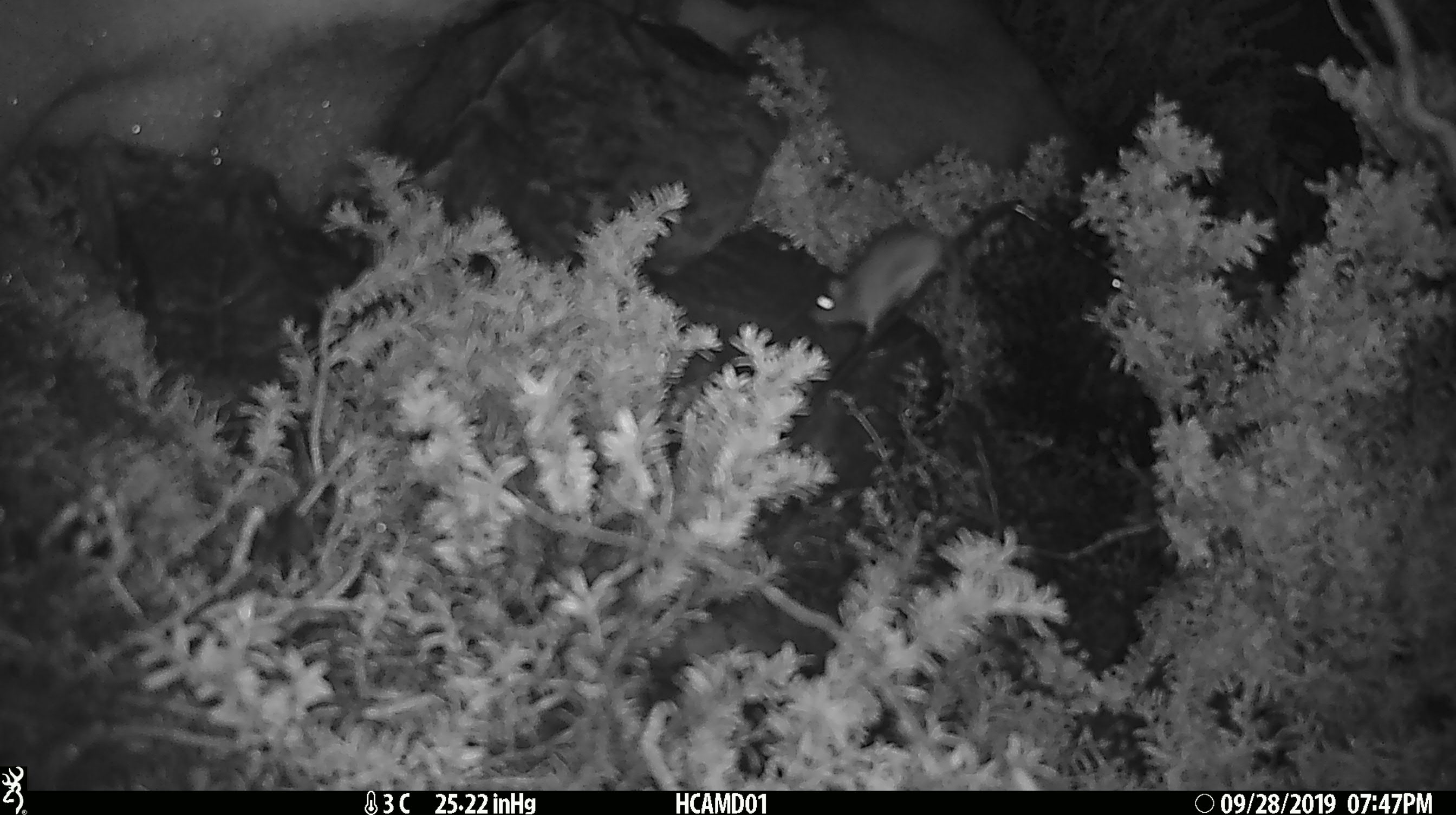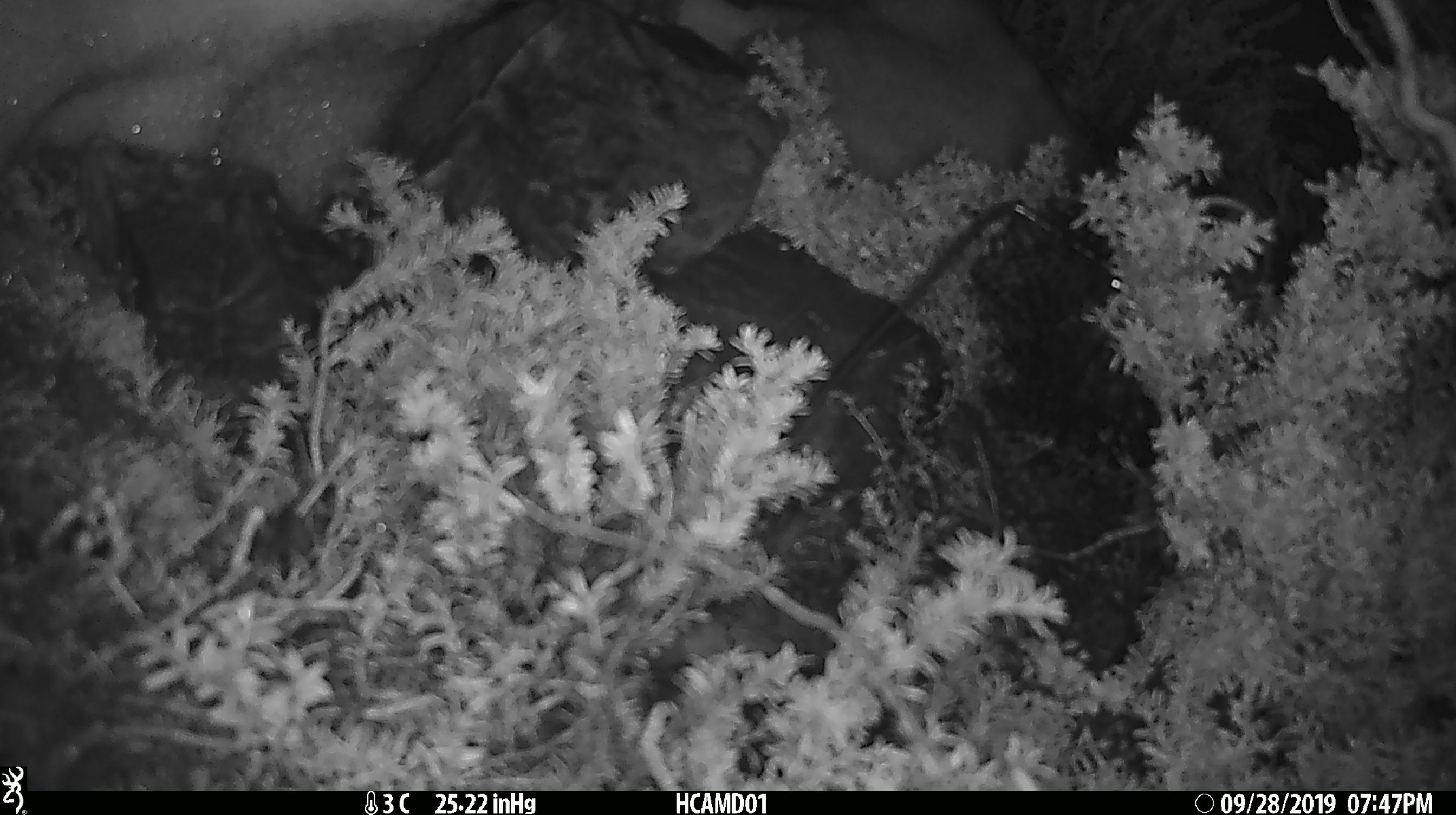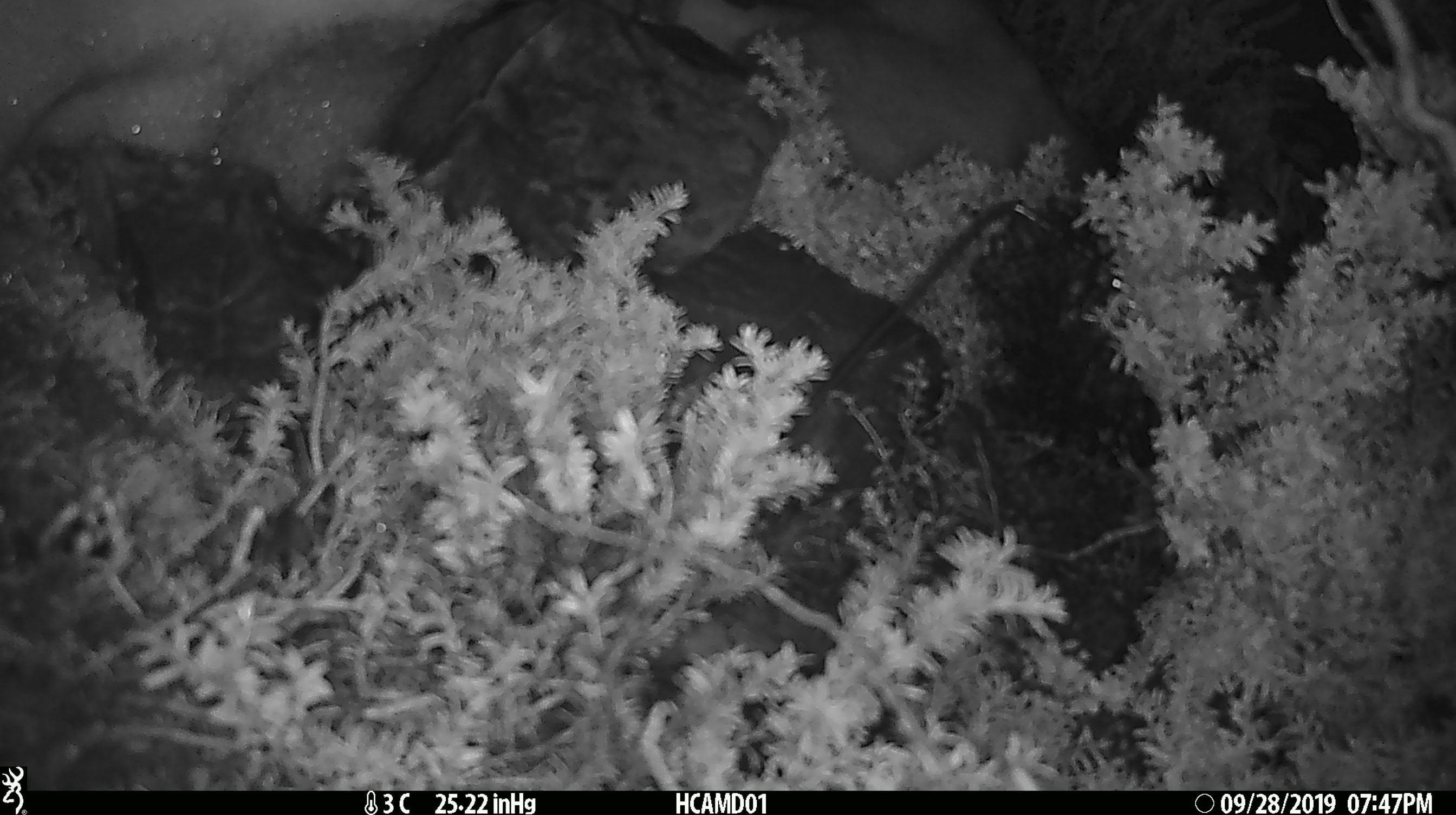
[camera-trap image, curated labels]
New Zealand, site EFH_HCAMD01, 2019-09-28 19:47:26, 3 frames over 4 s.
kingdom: Animalia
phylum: Chordata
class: Mammalia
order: Rodentia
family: Muridae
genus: Mus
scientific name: Mus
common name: mouse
Mouse (Mus).